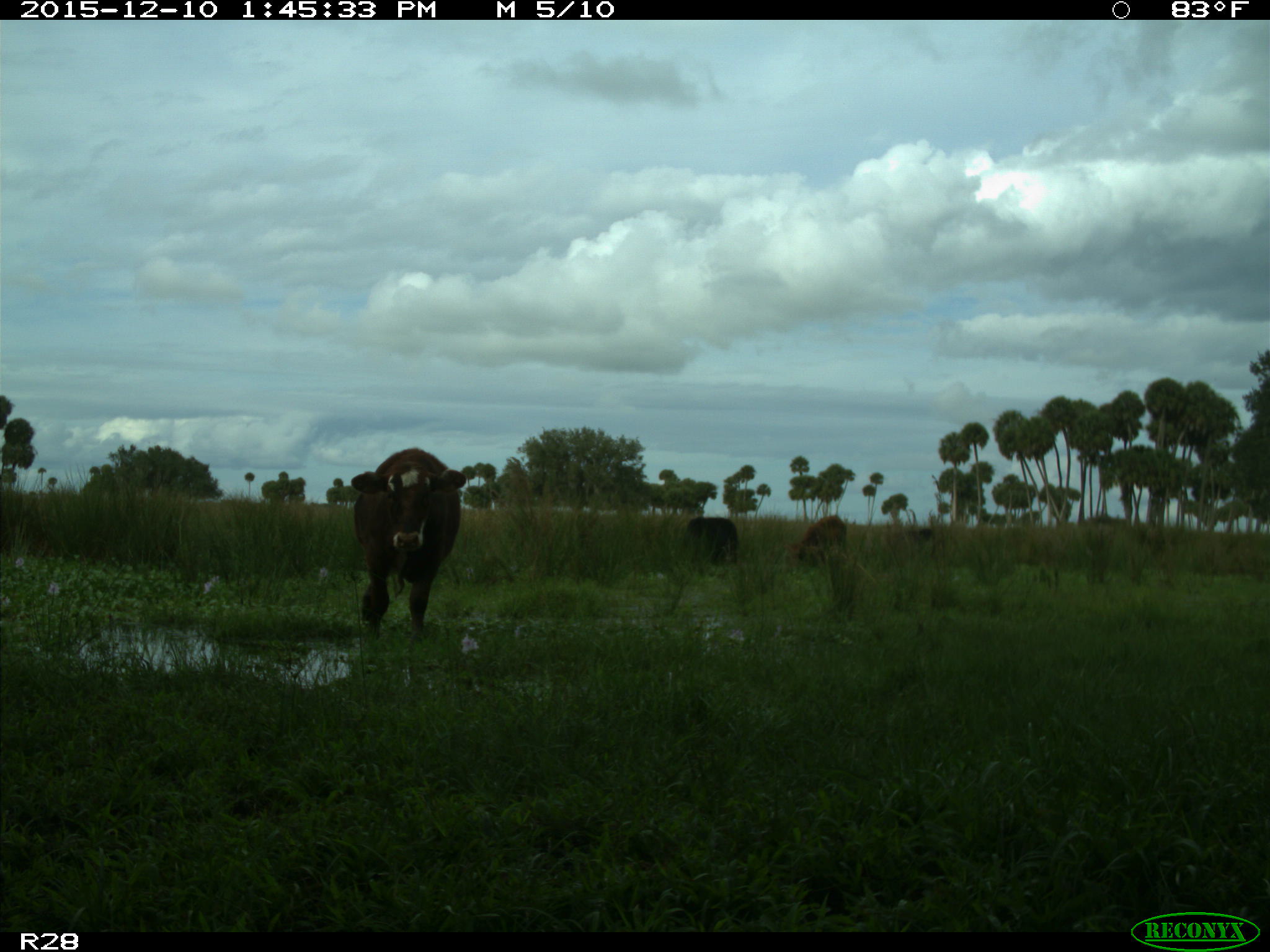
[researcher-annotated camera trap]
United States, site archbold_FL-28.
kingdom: Animalia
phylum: Chordata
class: Mammalia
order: Artiodactyla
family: Bovidae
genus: Bos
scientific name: Bos taurus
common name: domestic cow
Bos taurus (domestic cow).